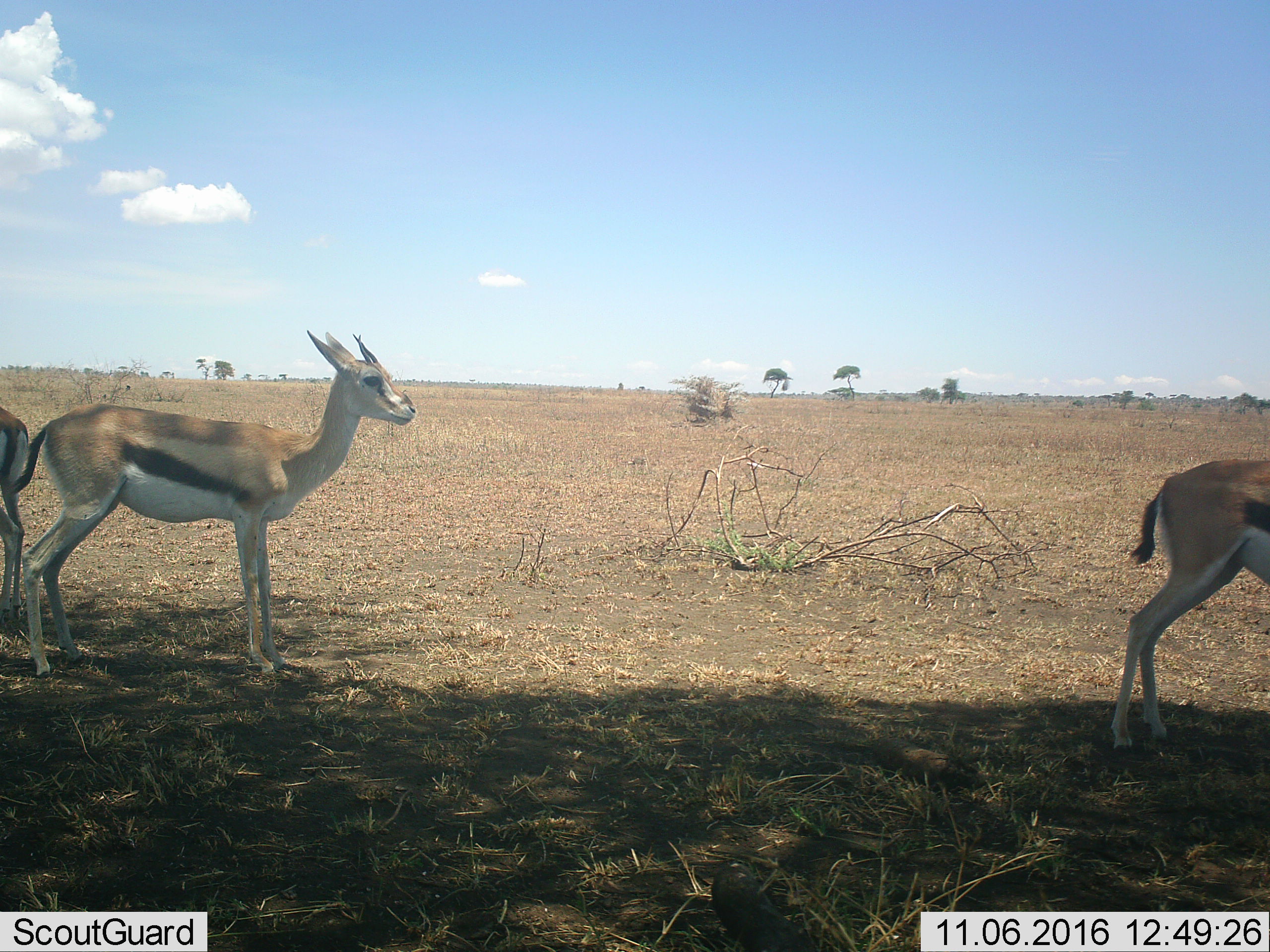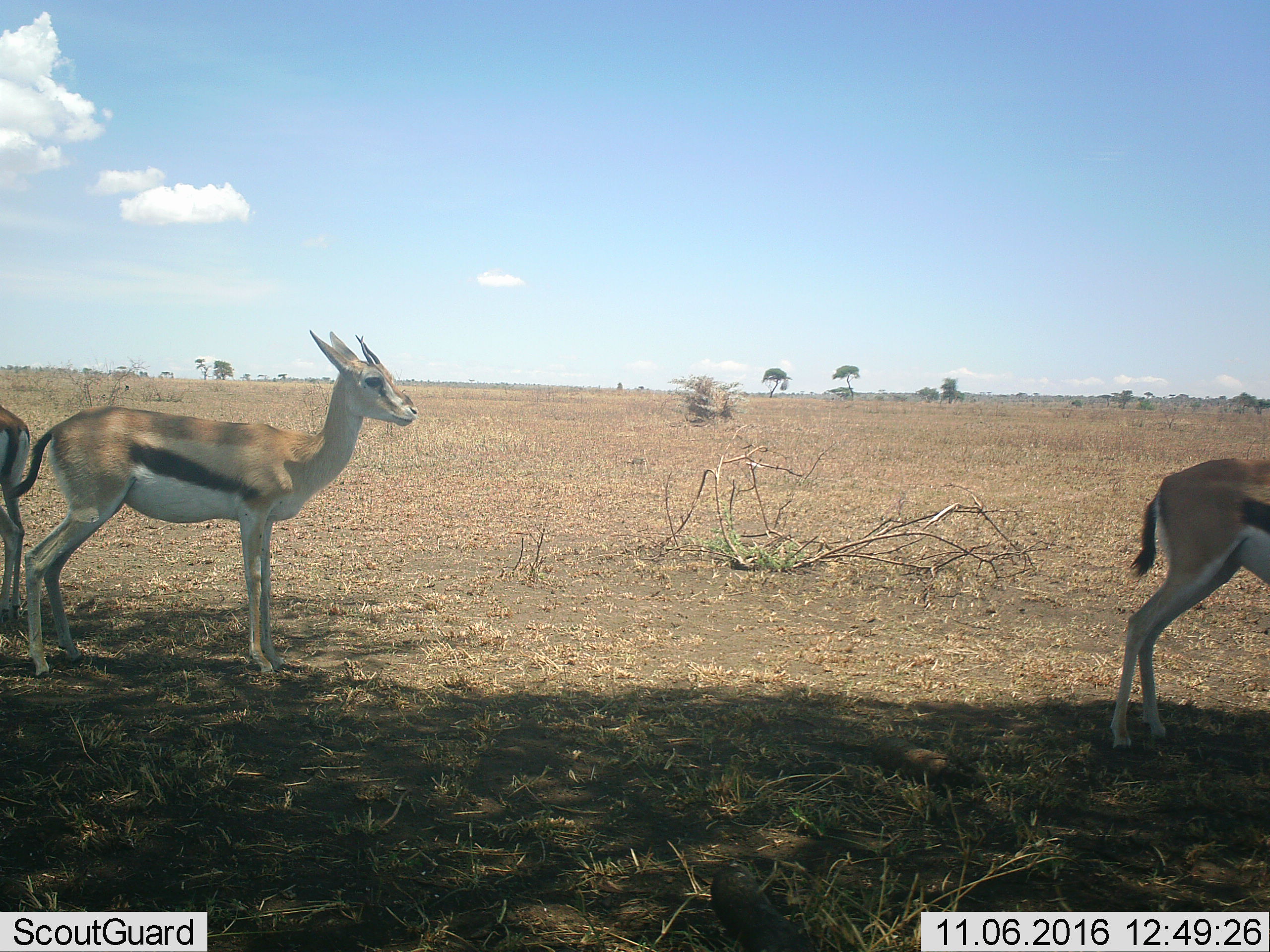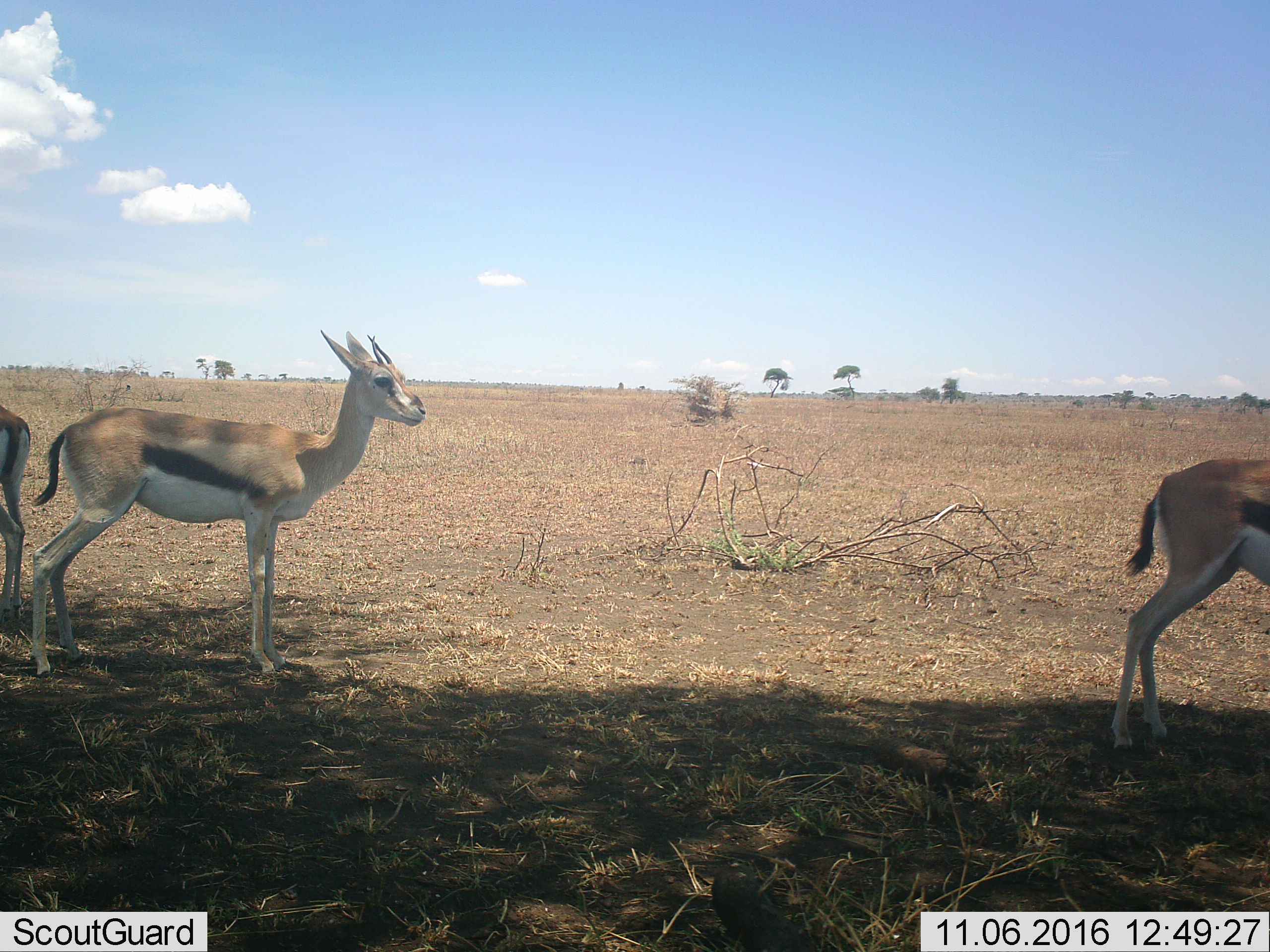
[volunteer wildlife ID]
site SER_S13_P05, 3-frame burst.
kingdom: Animalia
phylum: Chordata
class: Mammalia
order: Artiodactyla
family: Bovidae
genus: Eudorcas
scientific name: Eudorcas thomsonii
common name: thomson's gazelle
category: gazellethomsons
Gazellethomsons (thomson's gazelle) (Eudorcas thomsonii), count 3. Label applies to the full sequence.